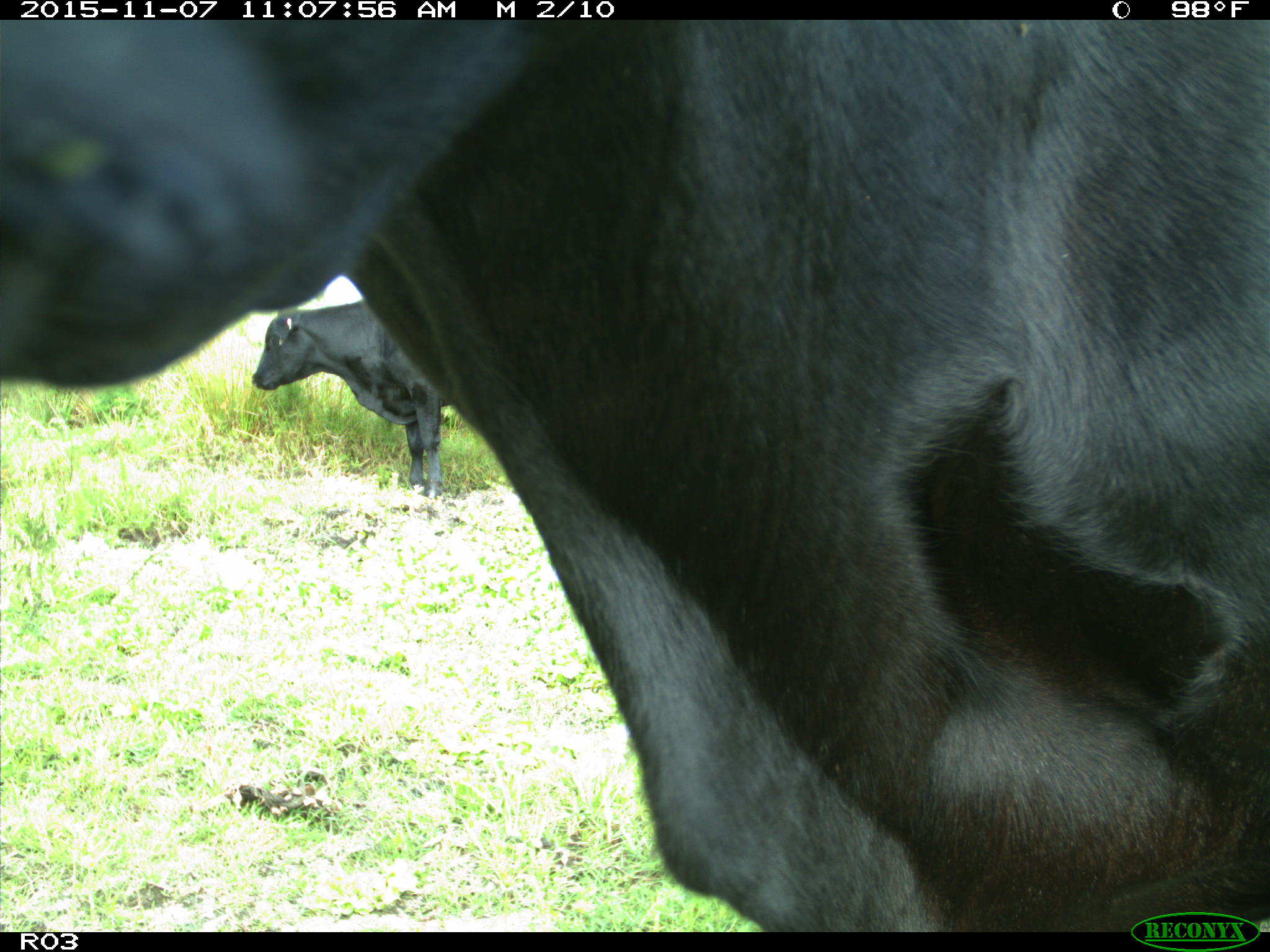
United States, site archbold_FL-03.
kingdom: Animalia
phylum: Chordata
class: Mammalia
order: Artiodactyla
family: Bovidae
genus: Bos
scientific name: Bos taurus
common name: domestic cow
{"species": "Bos taurus (domestic cow)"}